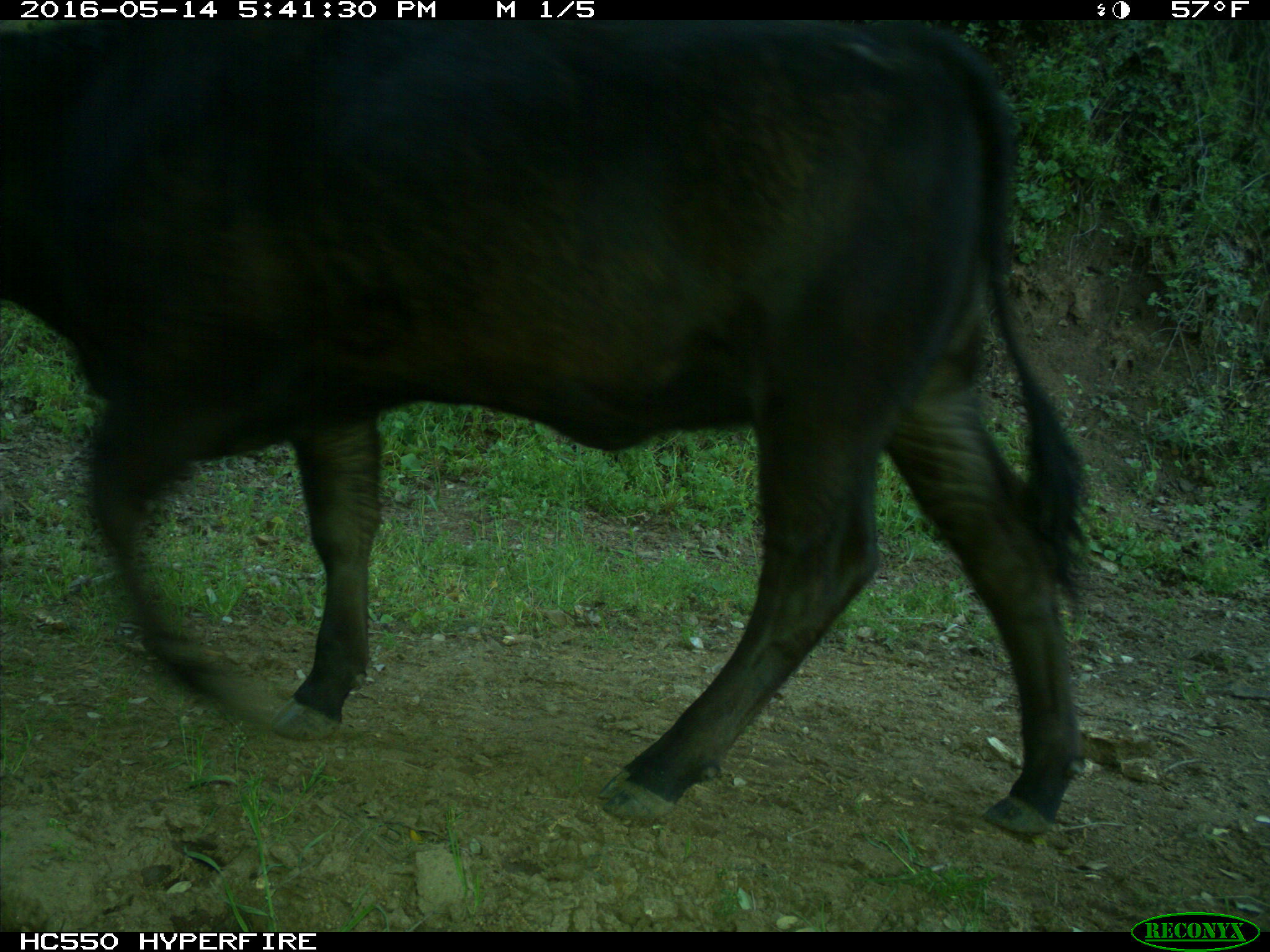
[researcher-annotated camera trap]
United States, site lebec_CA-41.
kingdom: Animalia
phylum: Chordata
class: Mammalia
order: Artiodactyla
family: Bovidae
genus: Bos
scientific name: Bos taurus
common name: domestic cow